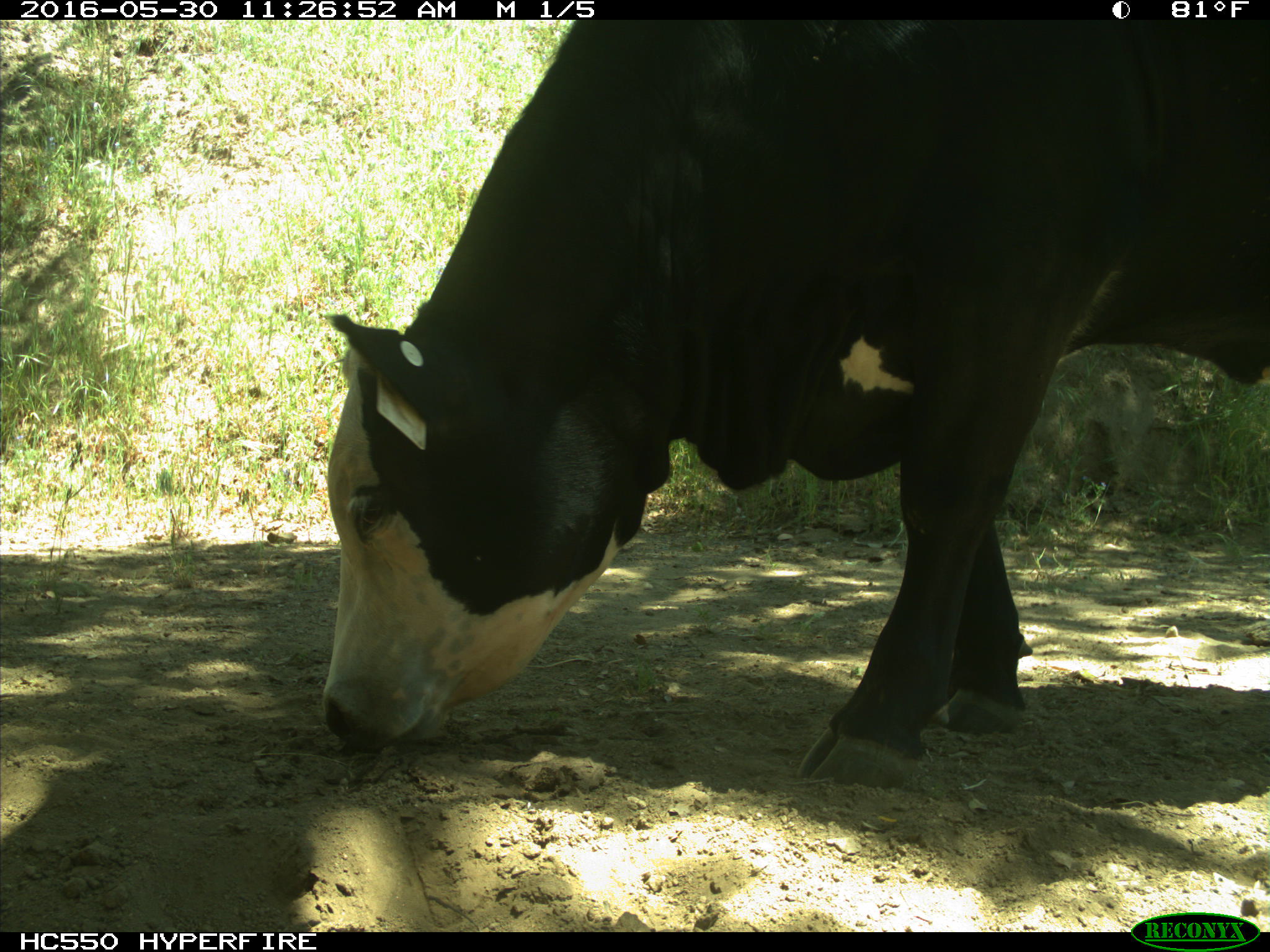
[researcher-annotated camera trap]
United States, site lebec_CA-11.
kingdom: Animalia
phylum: Chordata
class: Mammalia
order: Artiodactyla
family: Bovidae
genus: Bos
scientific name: Bos taurus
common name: domestic cow